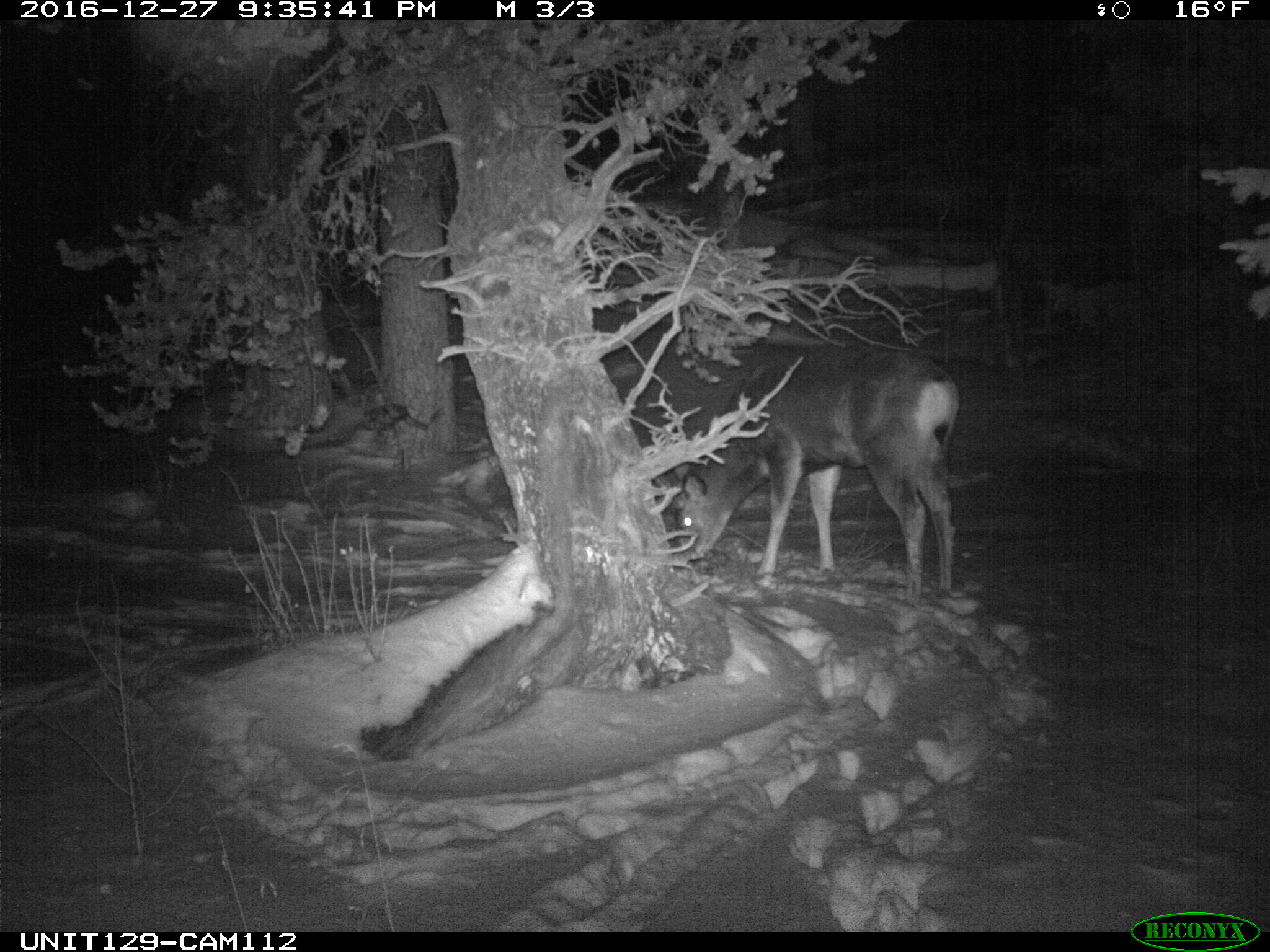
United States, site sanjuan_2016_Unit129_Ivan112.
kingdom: Animalia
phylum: Chordata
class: Mammalia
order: Artiodactyla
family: Cervidae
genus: Odocoileus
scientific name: Odocoileus hemionus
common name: mule deer